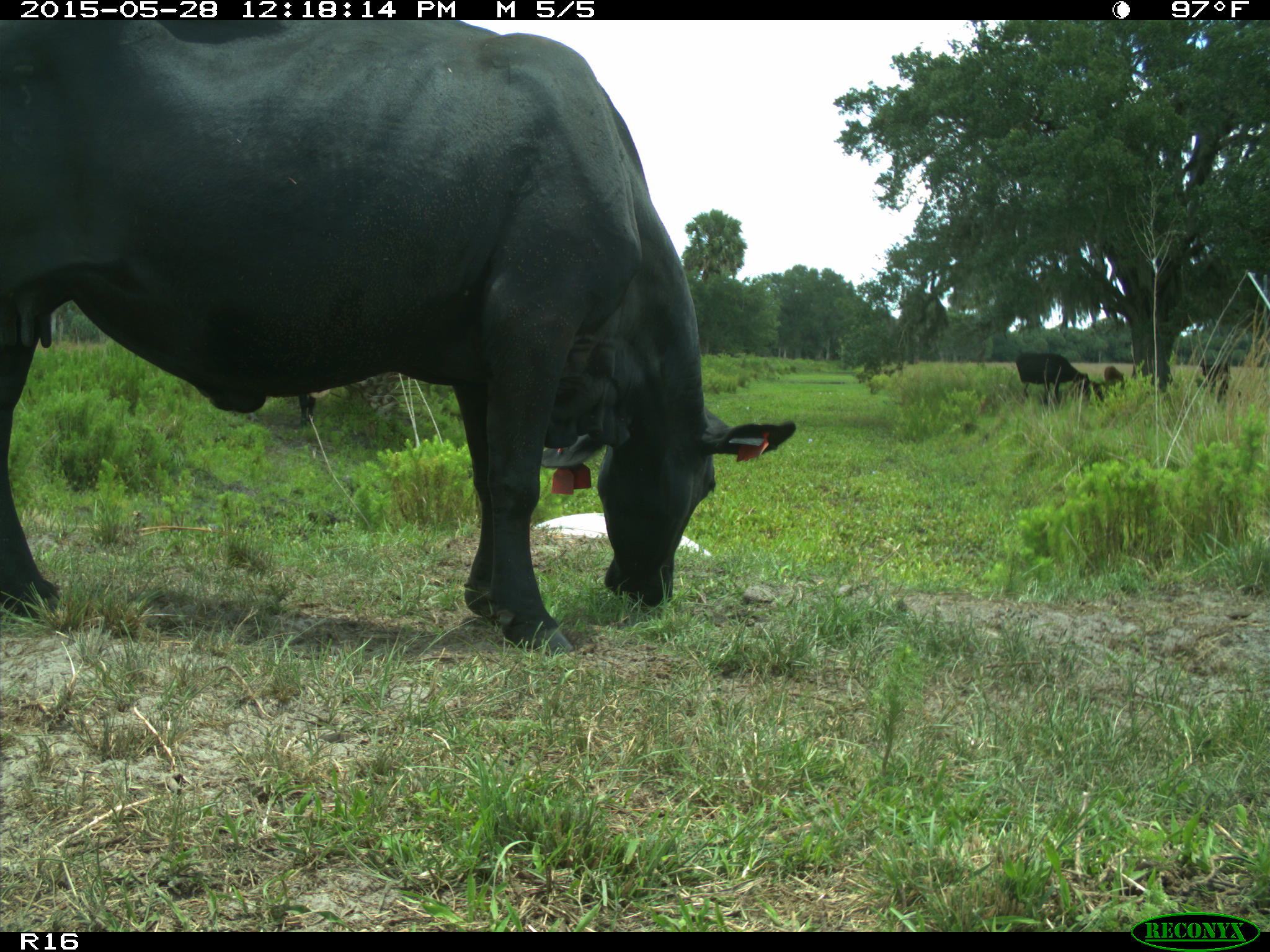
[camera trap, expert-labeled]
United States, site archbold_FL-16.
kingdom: Animalia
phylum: Chordata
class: Mammalia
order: Artiodactyla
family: Bovidae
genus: Bos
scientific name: Bos taurus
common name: domestic cow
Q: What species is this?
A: Bos taurus (domestic cow).